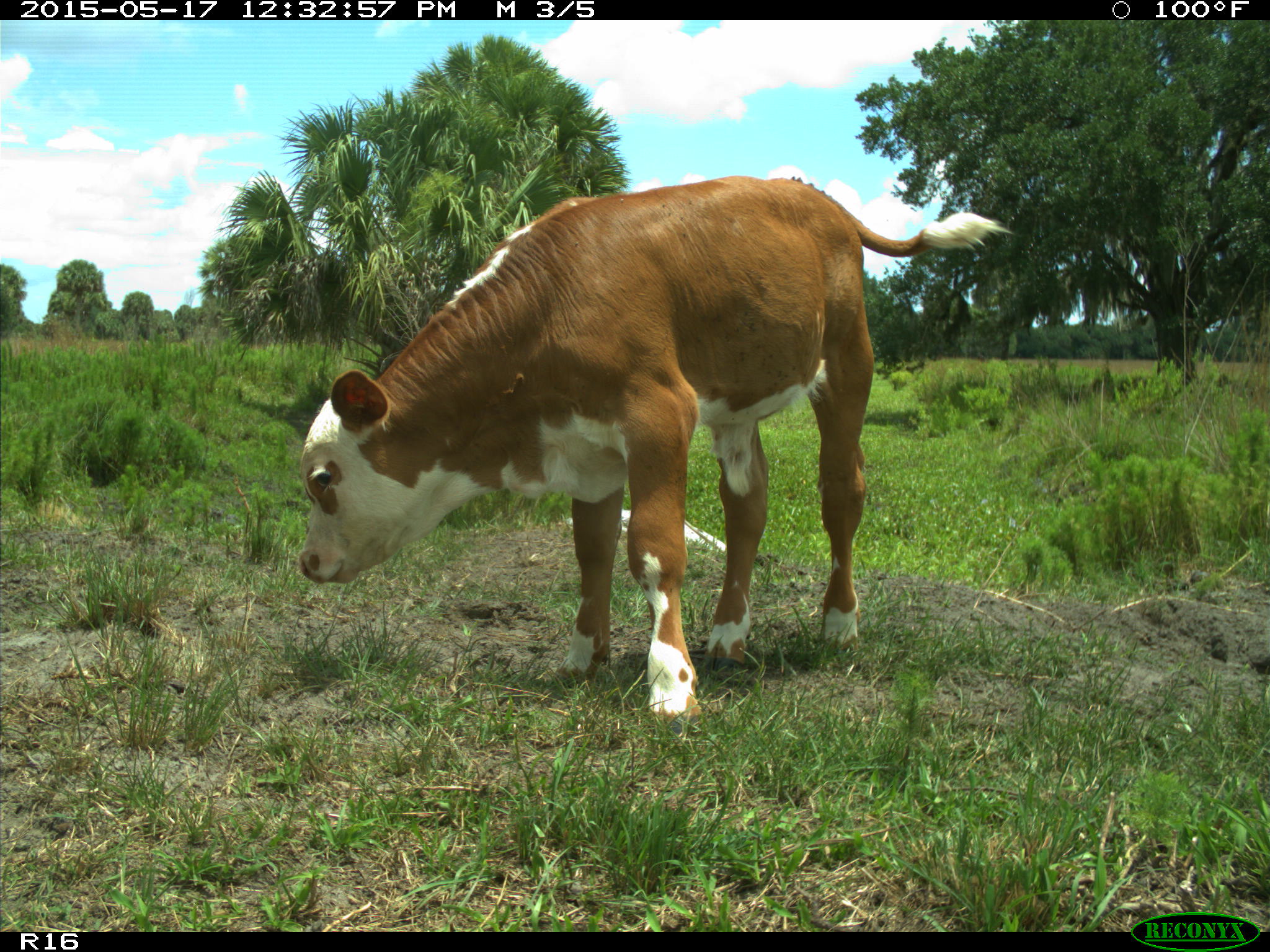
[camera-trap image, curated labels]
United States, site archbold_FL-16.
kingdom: Animalia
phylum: Chordata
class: Mammalia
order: Artiodactyla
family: Bovidae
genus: Bos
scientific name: Bos taurus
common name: domestic cow